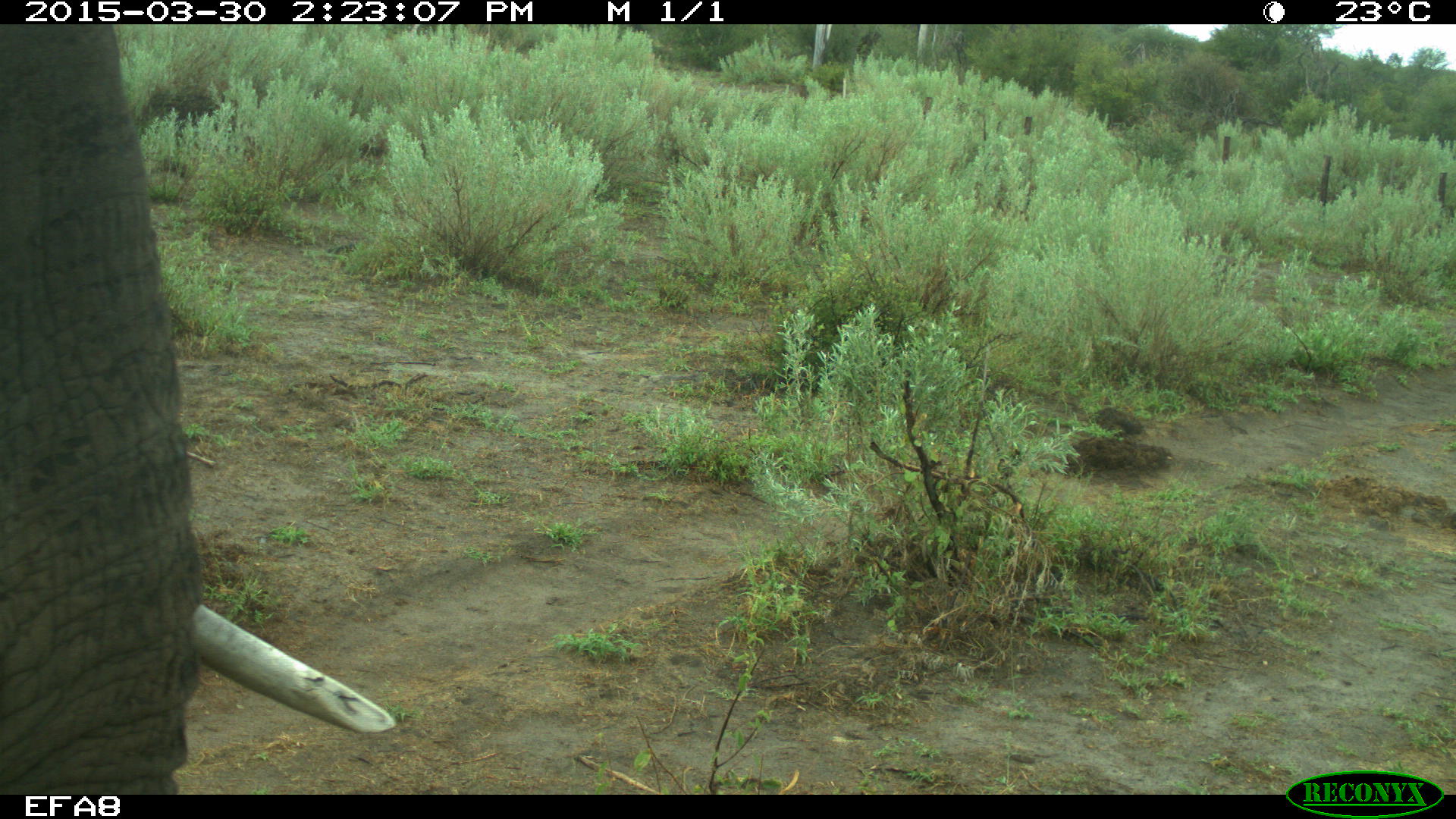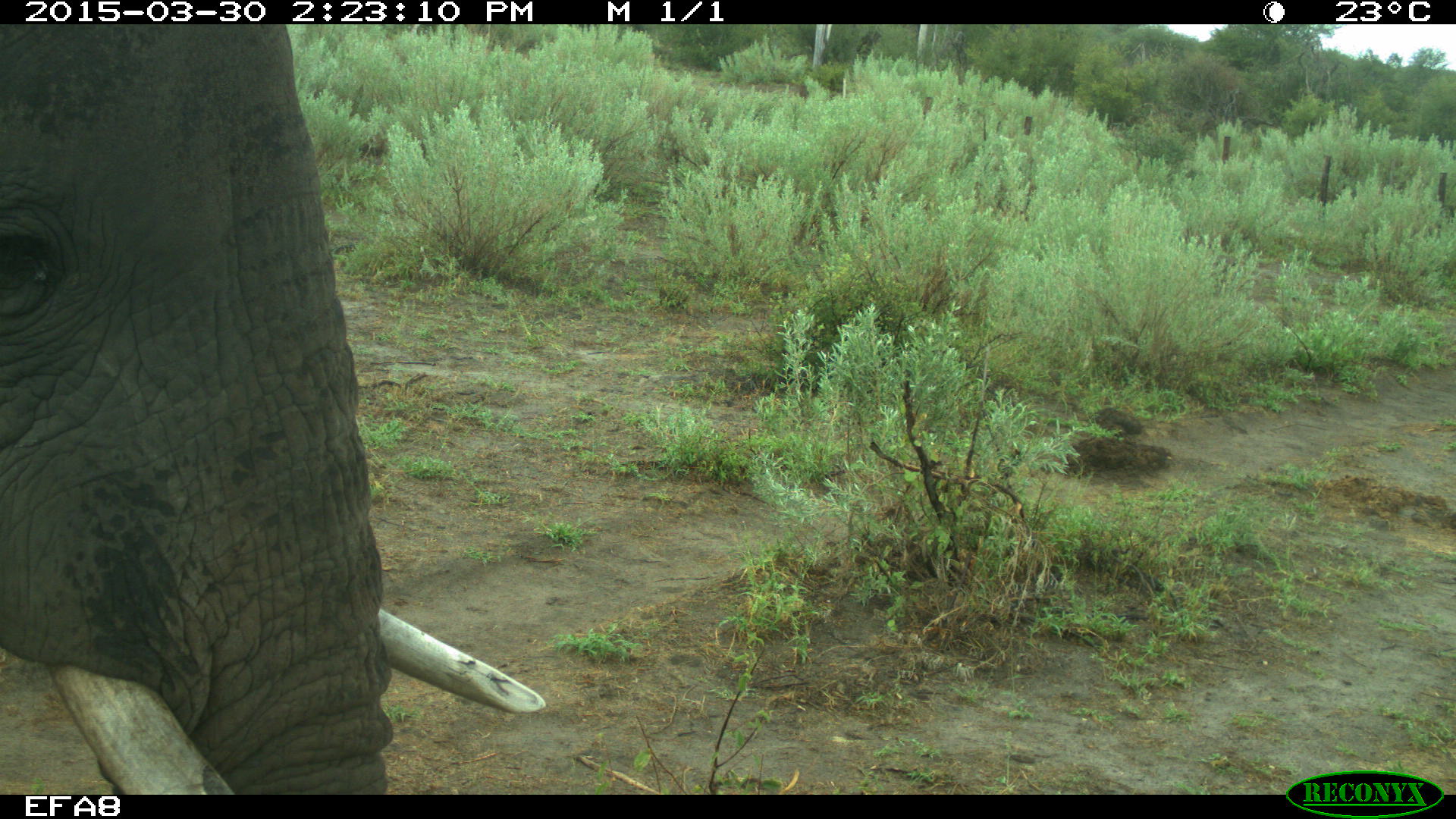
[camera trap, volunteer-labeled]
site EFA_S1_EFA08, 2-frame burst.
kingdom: Animalia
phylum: Chordata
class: Mammalia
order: Proboscidea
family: Elephantidae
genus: Loxodonta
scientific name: Loxodonta africana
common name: african bush elephant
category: elephant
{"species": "elephant (african bush elephant) (Loxodonta africana)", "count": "1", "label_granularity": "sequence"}